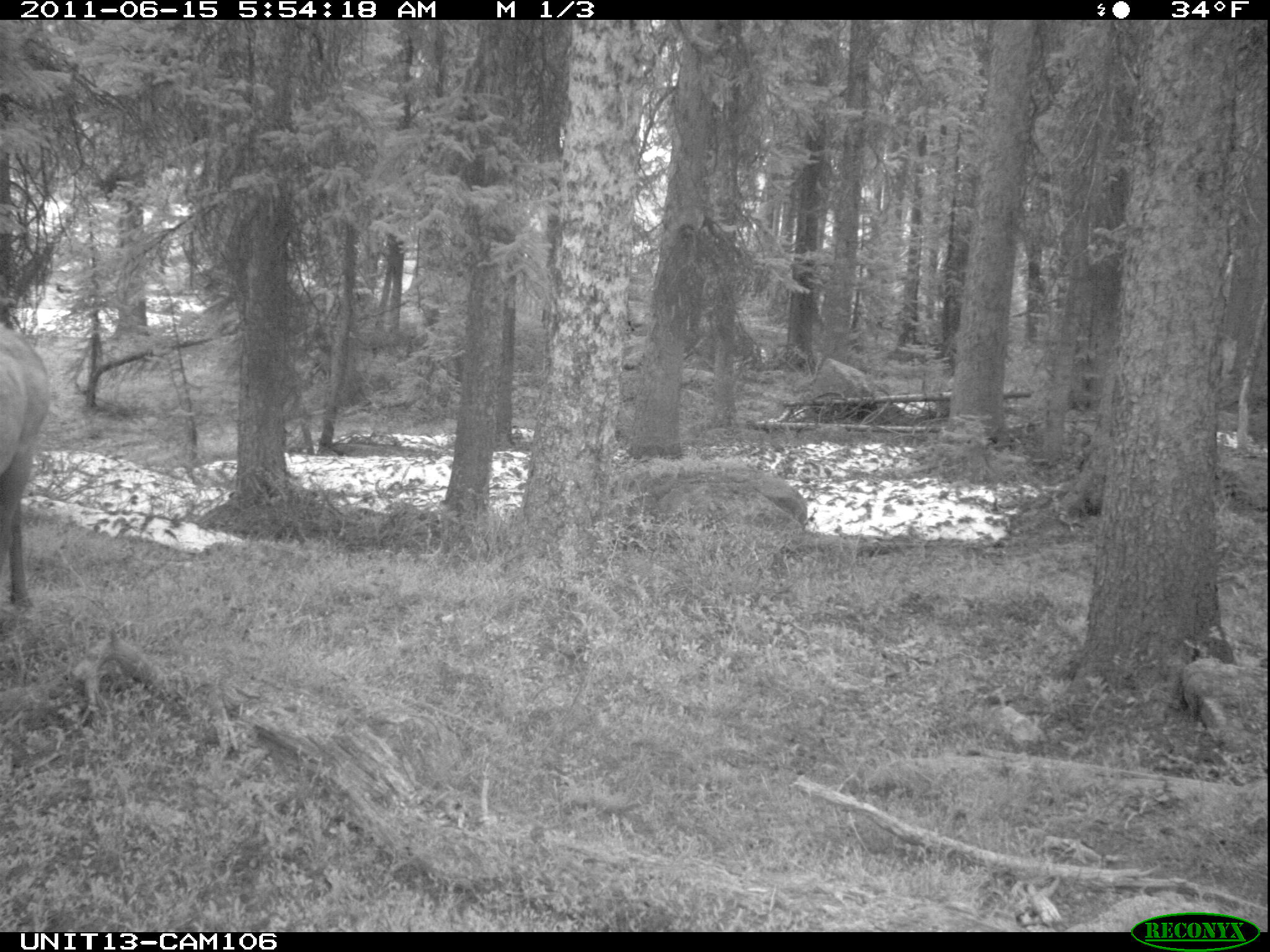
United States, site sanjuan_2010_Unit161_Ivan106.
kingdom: Animalia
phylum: Chordata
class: Mammalia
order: Artiodactyla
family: Cervidae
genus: Cervus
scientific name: Cervus elaphus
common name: red deer